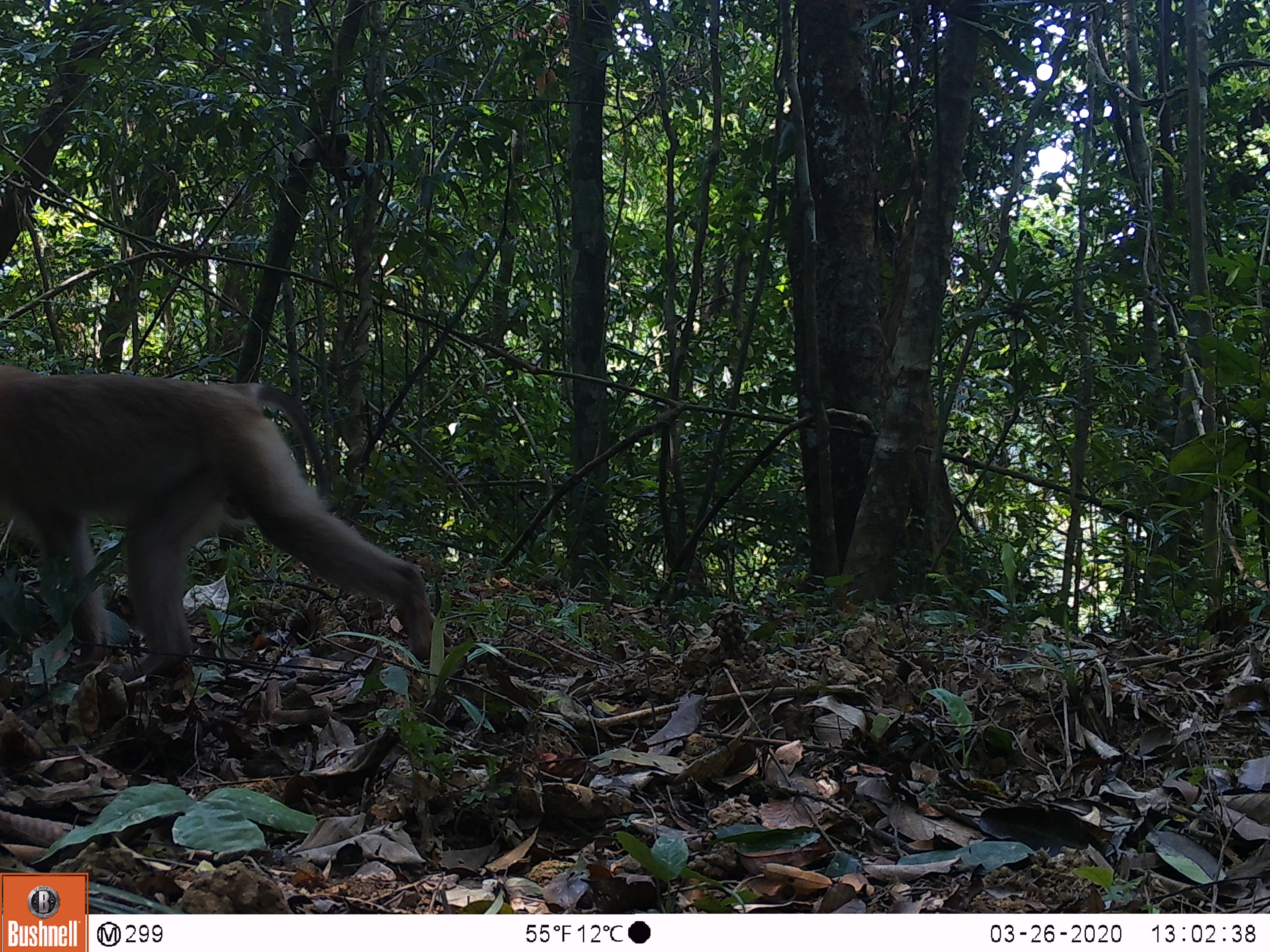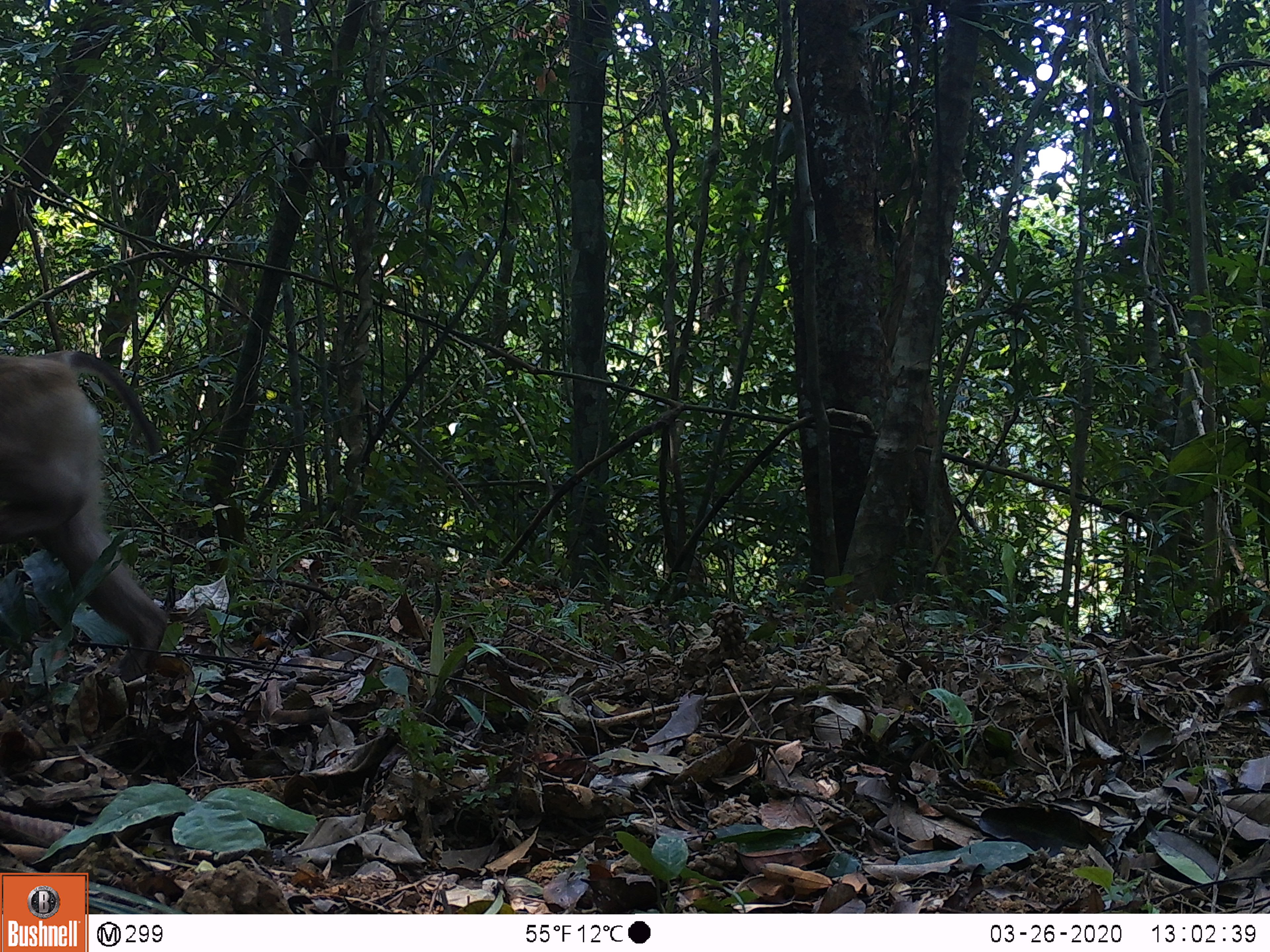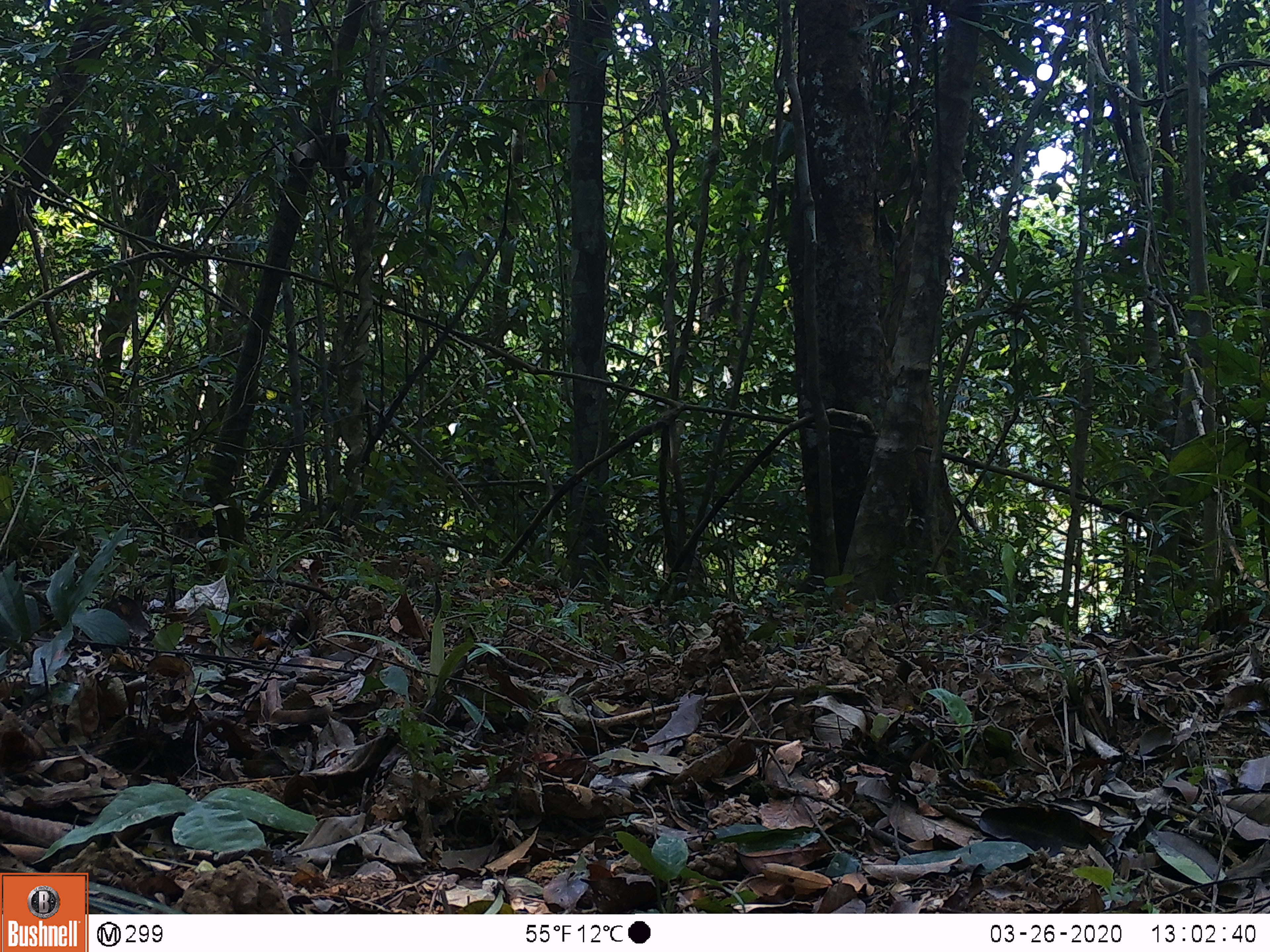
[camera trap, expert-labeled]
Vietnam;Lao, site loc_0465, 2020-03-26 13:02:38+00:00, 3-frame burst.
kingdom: Animalia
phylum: Chordata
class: Mammalia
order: Primates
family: Cercopithecidae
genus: Macaca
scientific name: Macaca nemestrina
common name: pig-tailed macaque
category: pig tailed macaque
Pig tailed macaque (pig-tailed macaque) (Macaca nemestrina). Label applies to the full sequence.